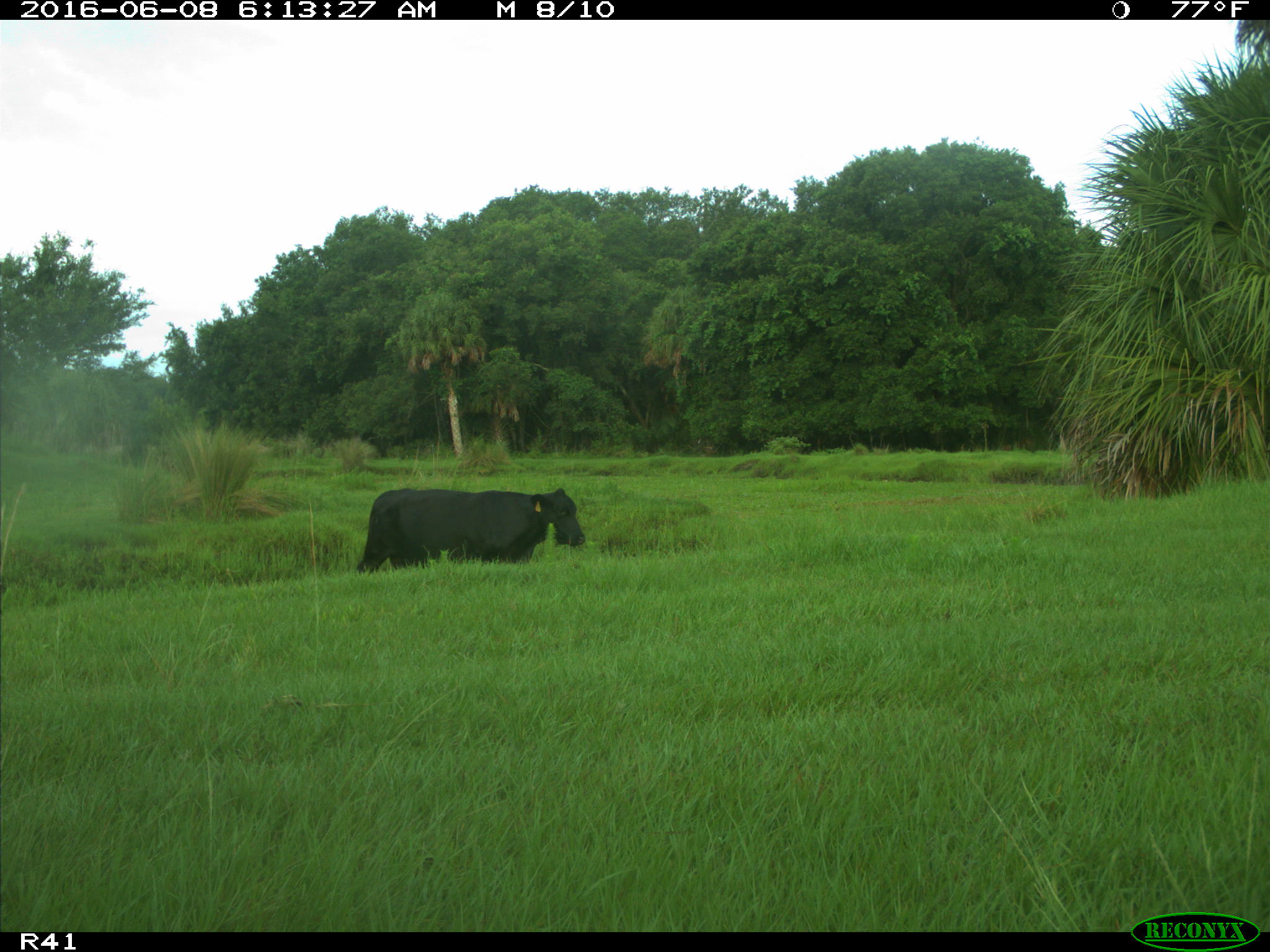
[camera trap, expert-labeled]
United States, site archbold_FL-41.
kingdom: Animalia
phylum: Chordata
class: Mammalia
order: Artiodactyla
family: Bovidae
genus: Bos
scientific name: Bos taurus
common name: domestic cow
Bos taurus (domestic cow).